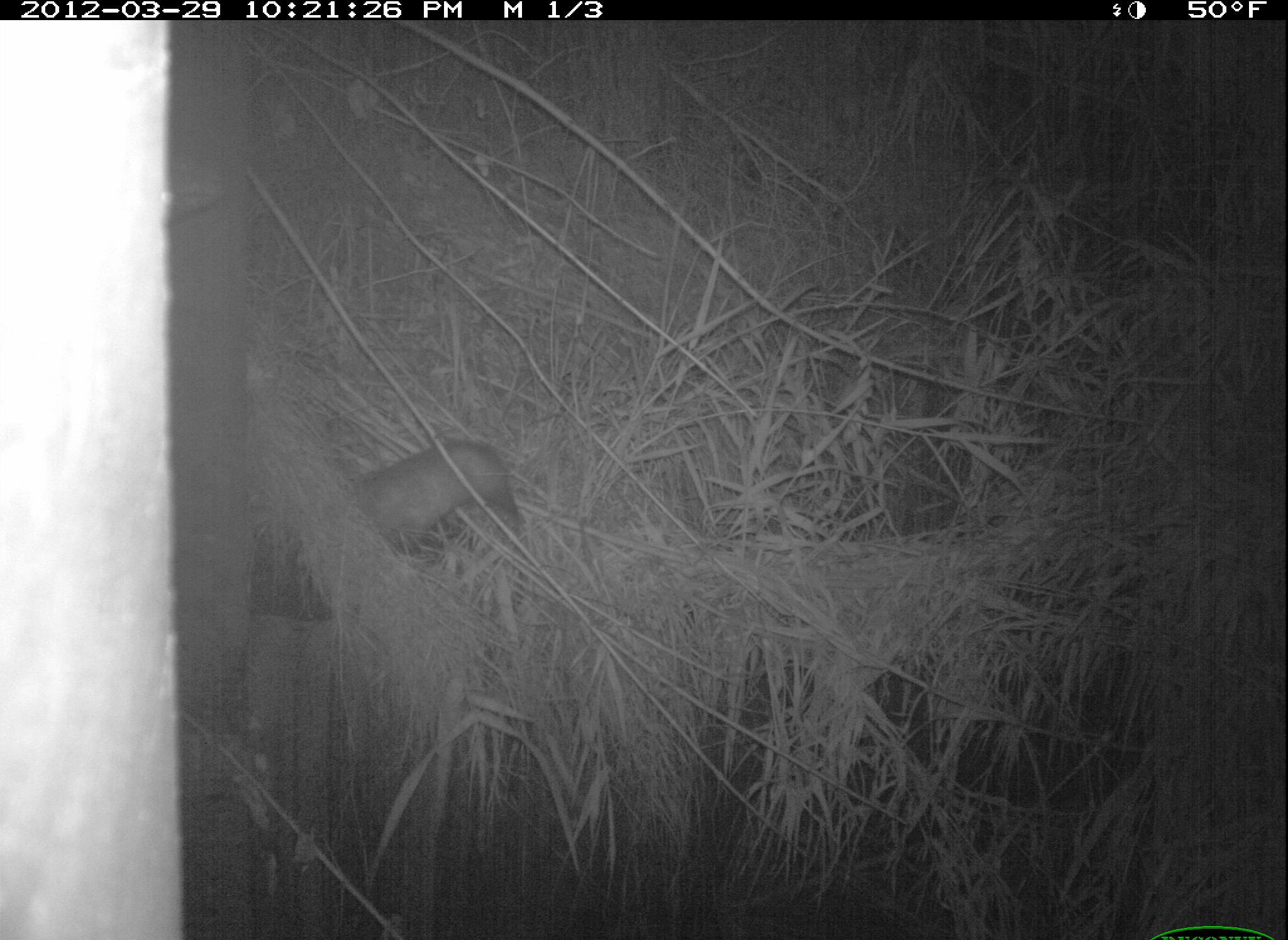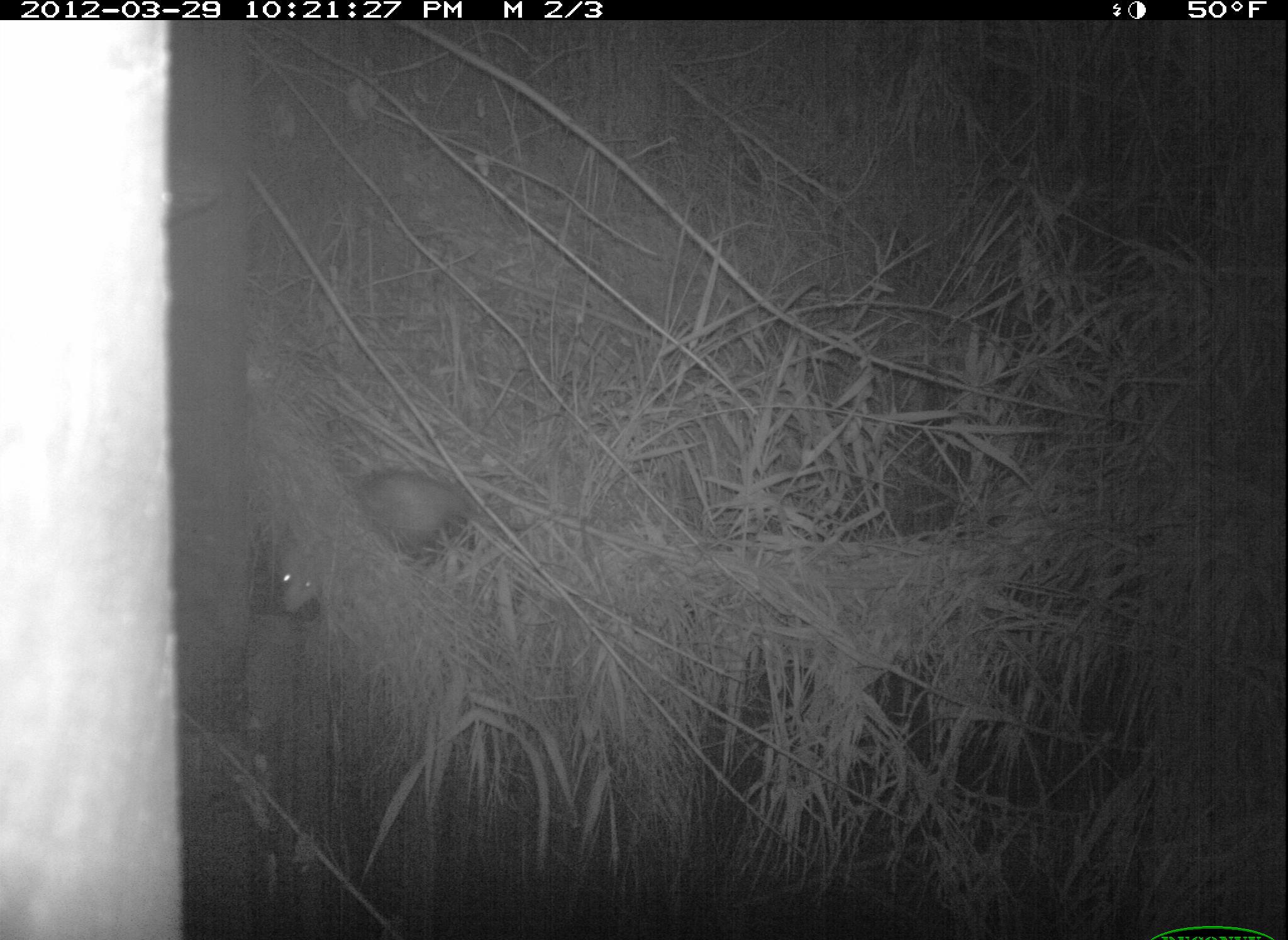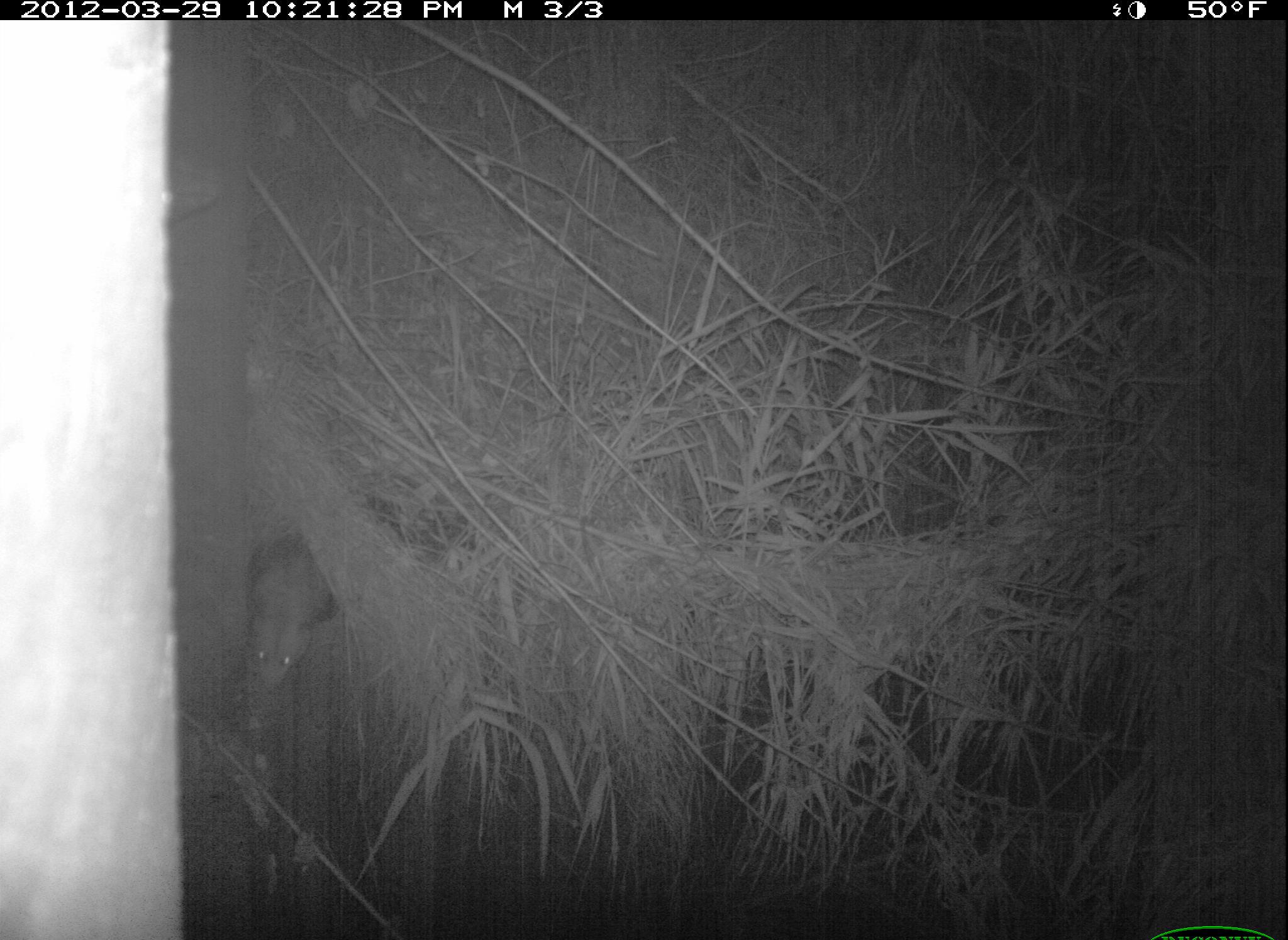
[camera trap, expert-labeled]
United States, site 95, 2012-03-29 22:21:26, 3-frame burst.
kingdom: Animalia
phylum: Chordata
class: Mammalia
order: Didelphimorphia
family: Didelphidae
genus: Didelphis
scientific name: Didelphis virginiana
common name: virginia opossum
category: opossum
Opossum (virginia opossum) (Didelphis virginiana).